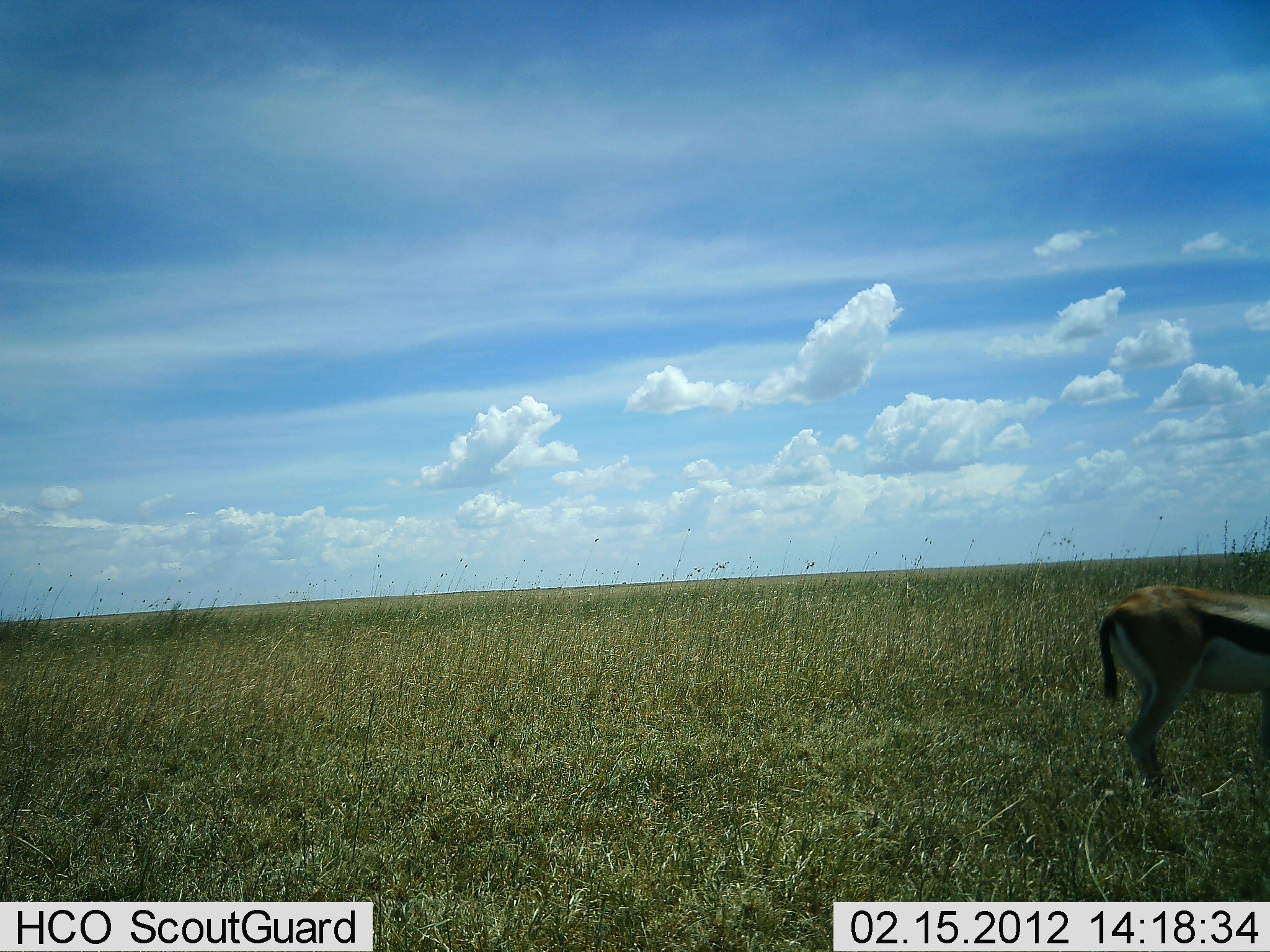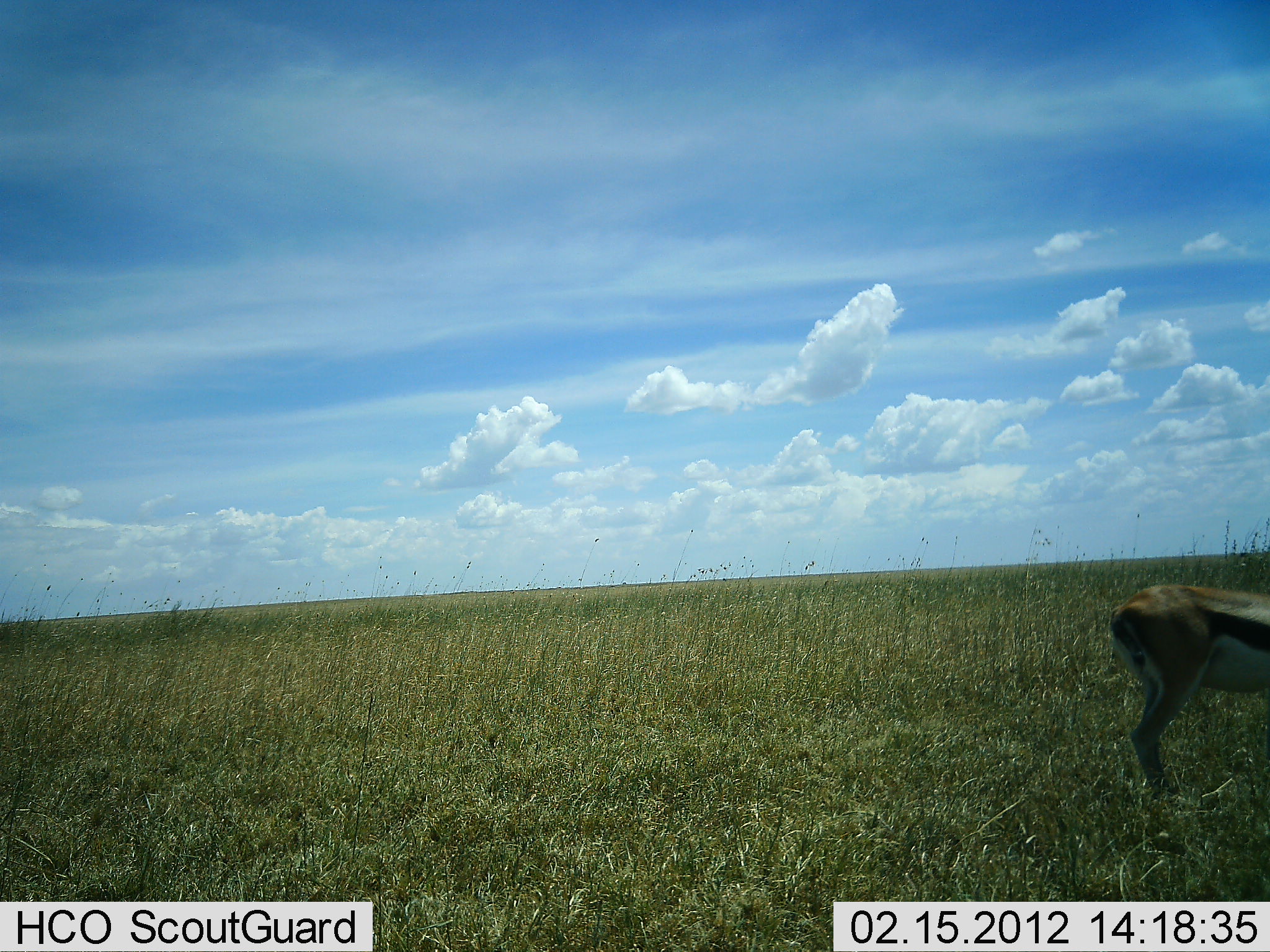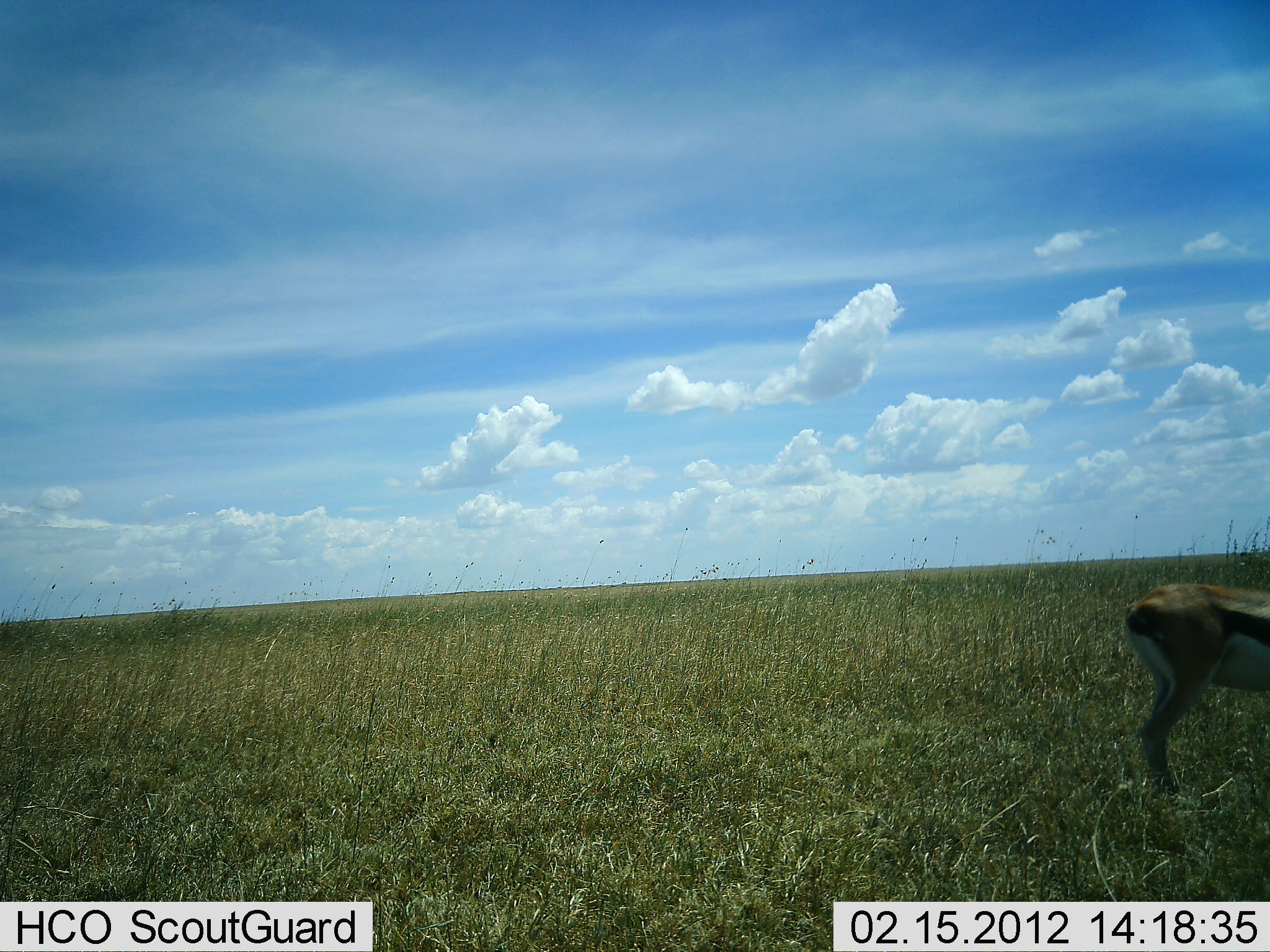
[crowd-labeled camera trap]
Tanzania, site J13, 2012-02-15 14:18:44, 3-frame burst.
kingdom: Animalia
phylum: Chordata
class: Mammalia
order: Artiodactyla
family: Bovidae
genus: Eudorcas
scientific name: Eudorcas thomsonii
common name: thomson's gazelle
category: gazellethomsons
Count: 1.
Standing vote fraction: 89%.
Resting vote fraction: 0%.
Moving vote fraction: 0%.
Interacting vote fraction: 0%.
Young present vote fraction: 0%.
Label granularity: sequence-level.